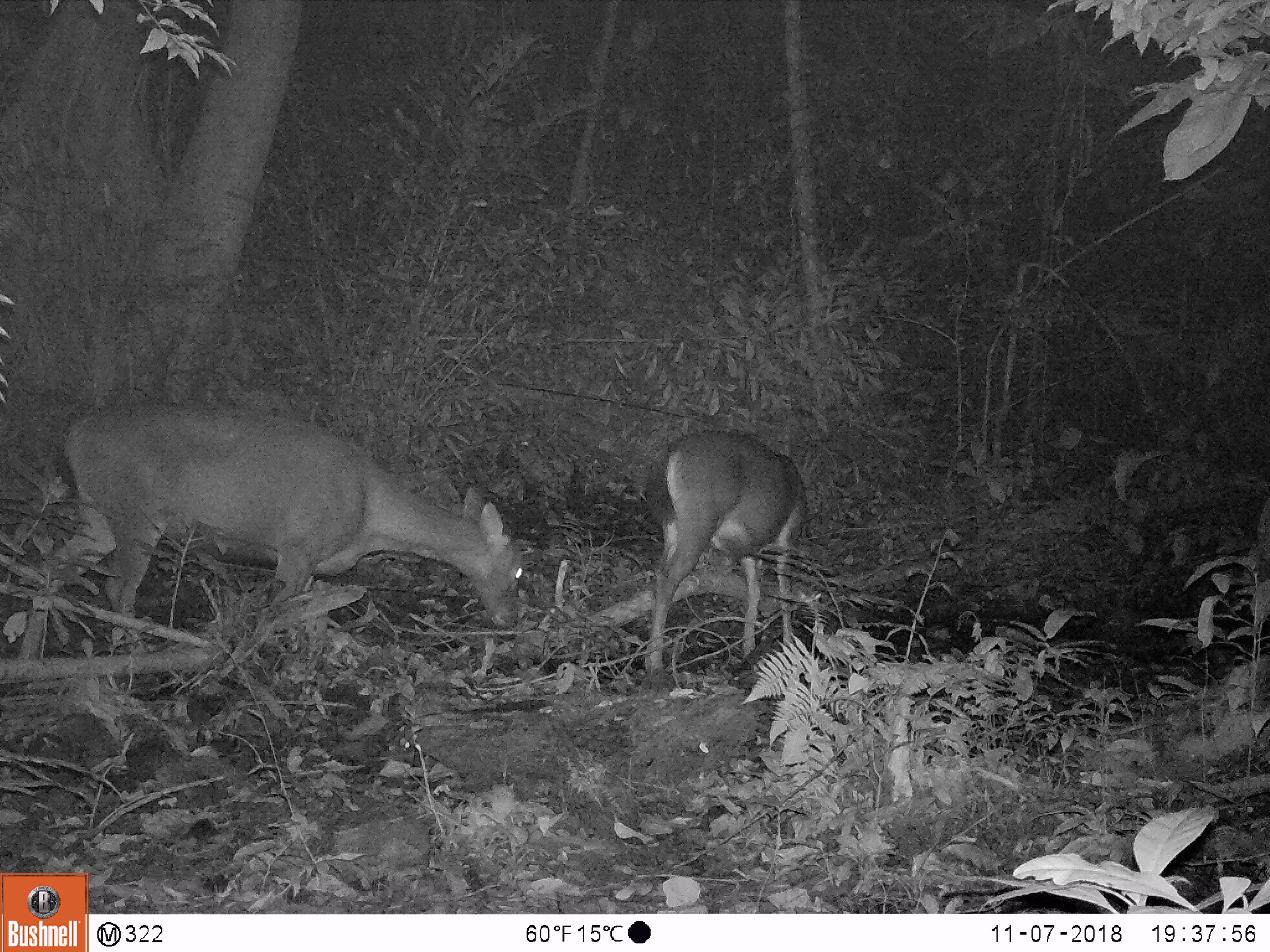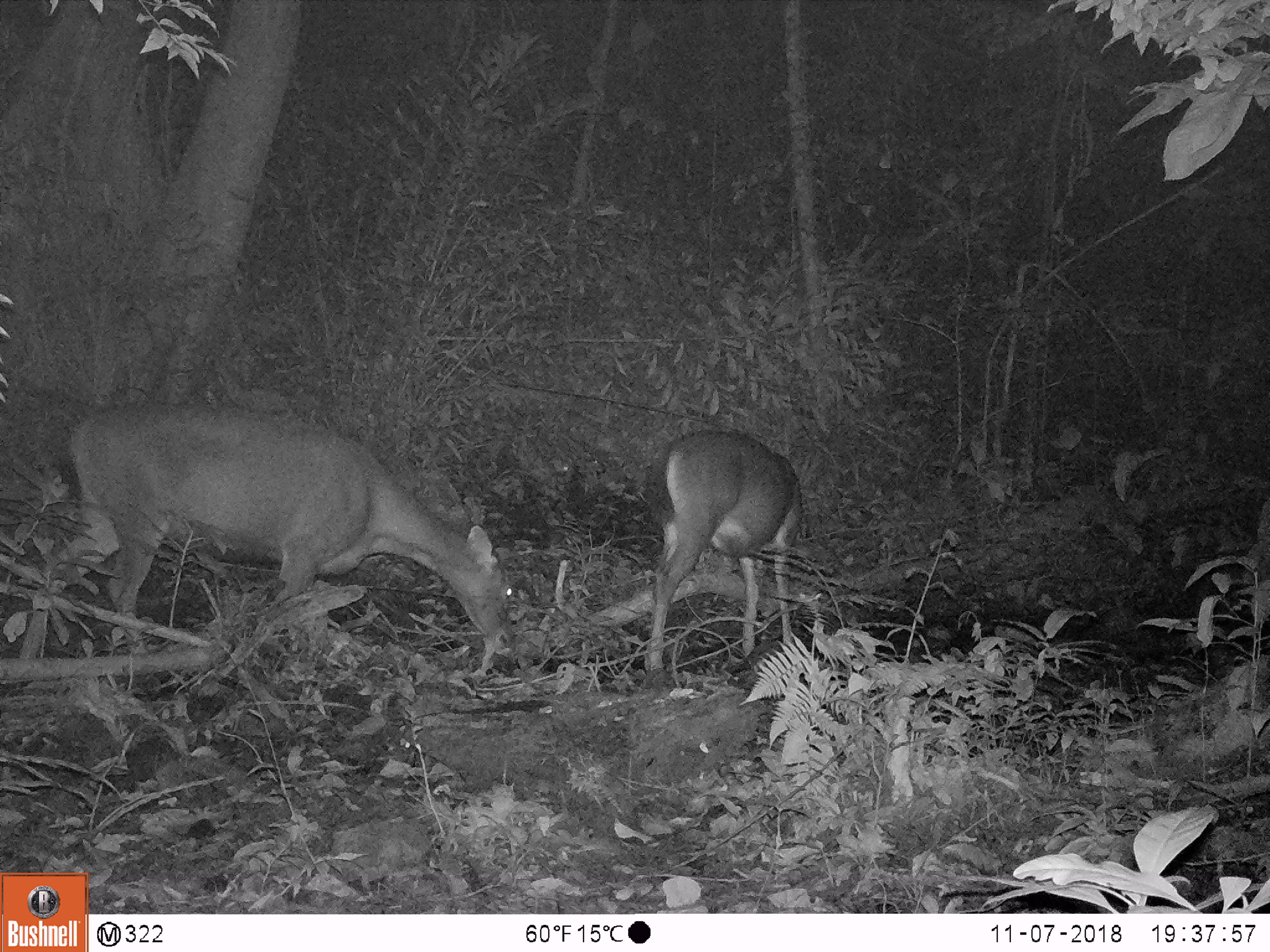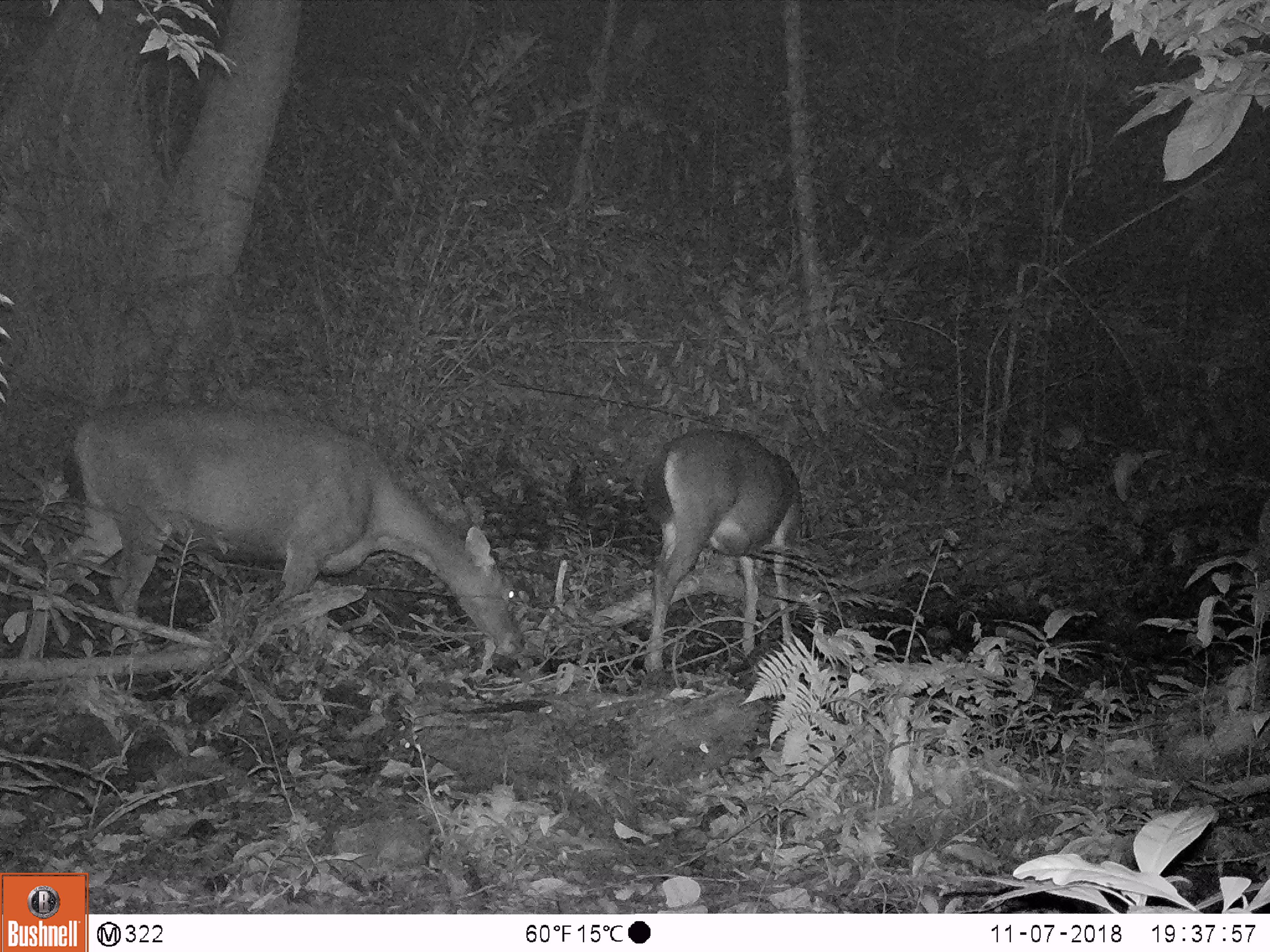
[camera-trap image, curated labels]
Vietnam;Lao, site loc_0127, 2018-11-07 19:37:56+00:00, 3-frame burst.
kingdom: Animalia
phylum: Chordata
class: Mammalia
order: Artiodactyla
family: Cervidae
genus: Rusa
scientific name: Rusa unicolor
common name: sambar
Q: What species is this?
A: Sambar (Rusa unicolor).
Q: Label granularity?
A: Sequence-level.